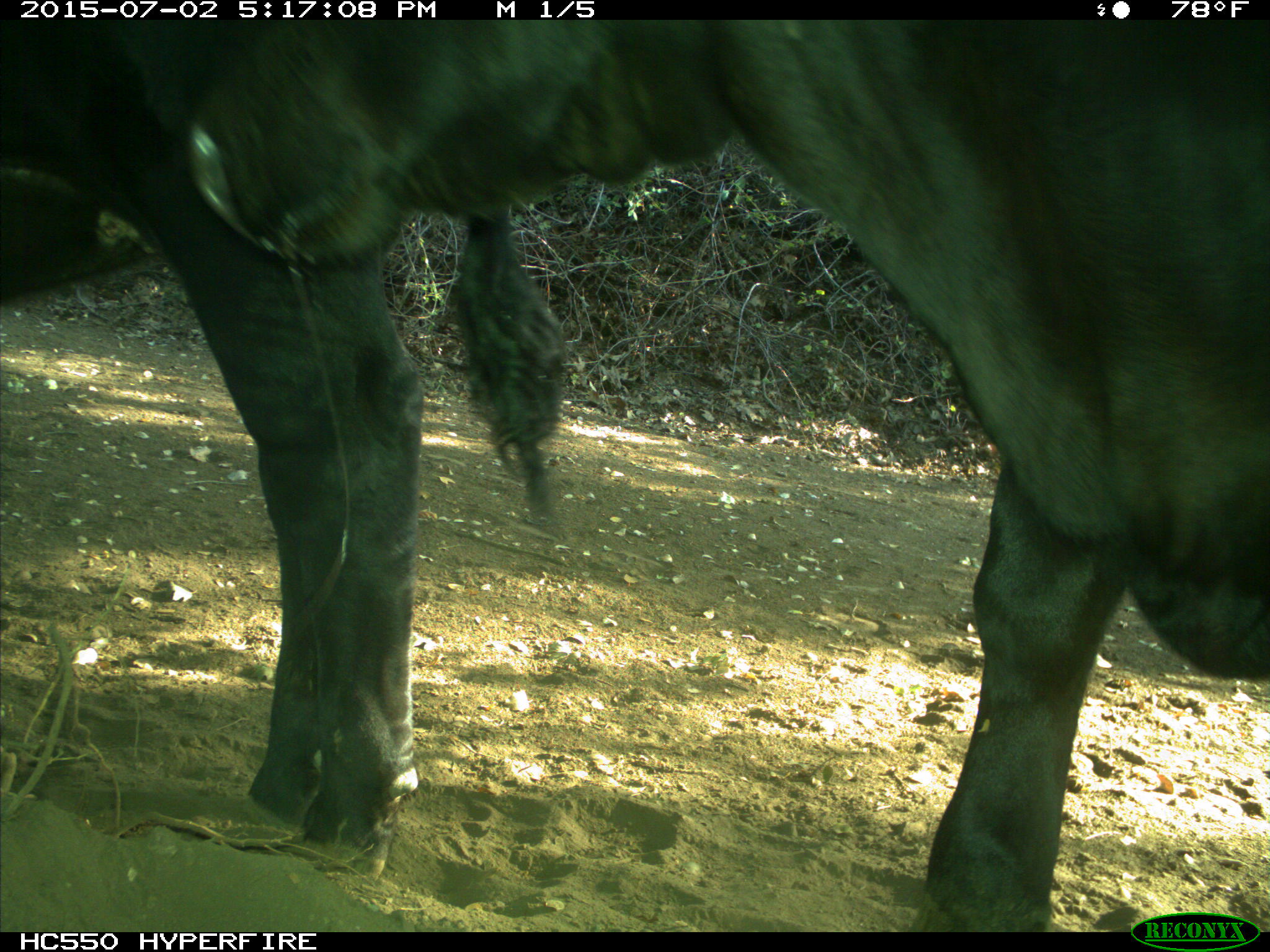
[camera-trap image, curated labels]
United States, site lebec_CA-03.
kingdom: Animalia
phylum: Chordata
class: Mammalia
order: Artiodactyla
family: Bovidae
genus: Bos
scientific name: Bos taurus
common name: domestic cow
Bos taurus (domestic cow).